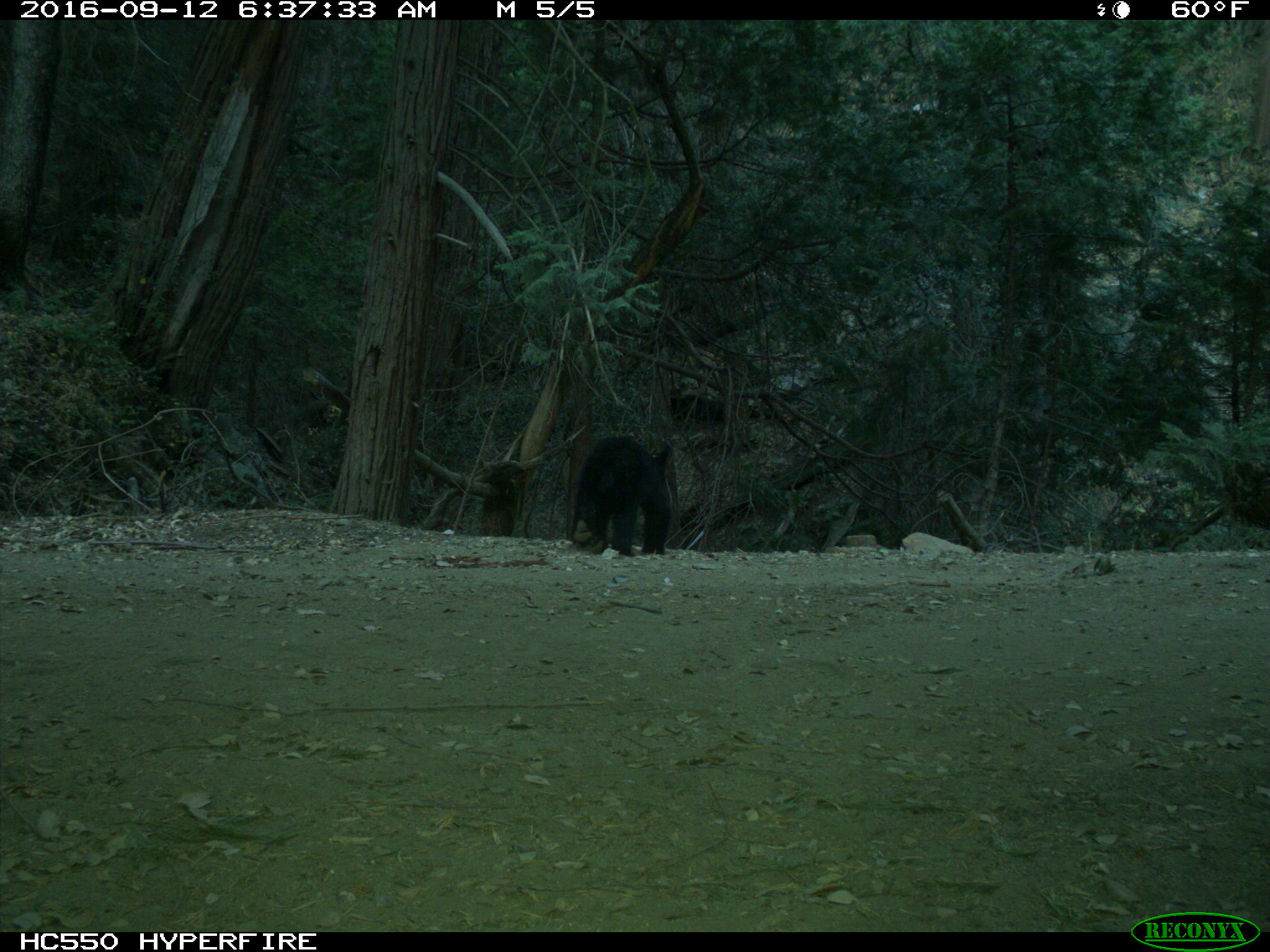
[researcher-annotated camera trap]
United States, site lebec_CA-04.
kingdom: Animalia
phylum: Chordata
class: Mammalia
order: Carnivora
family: Ursidae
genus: Ursus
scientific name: Ursus americanus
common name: american black bear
Ursus americanus (american black bear).